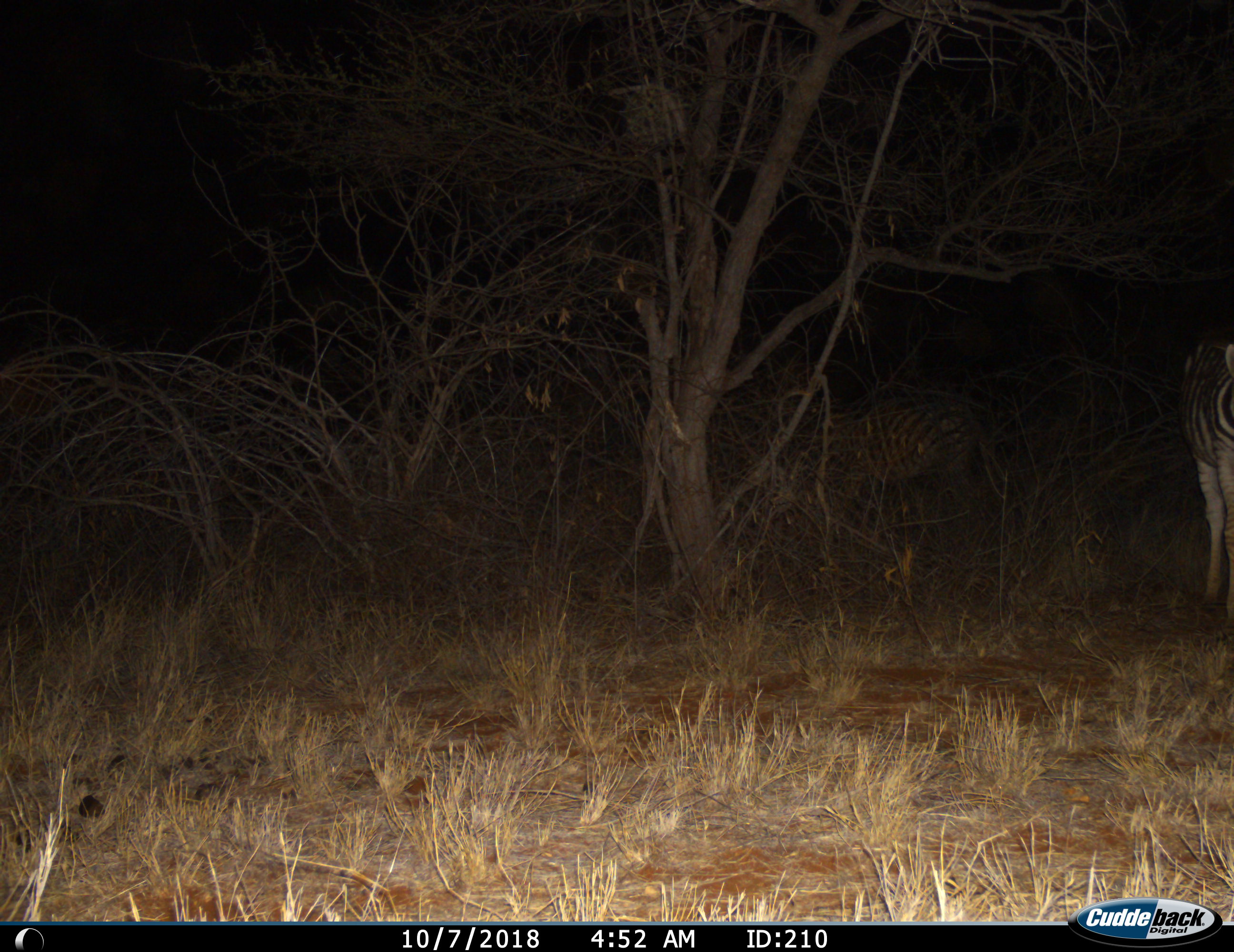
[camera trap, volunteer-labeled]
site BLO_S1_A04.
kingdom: Animalia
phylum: Chordata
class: Mammalia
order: Perissodactyla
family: Equidae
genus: Equus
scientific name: Equus quagga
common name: plains zebra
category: zebraplains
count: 2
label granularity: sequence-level